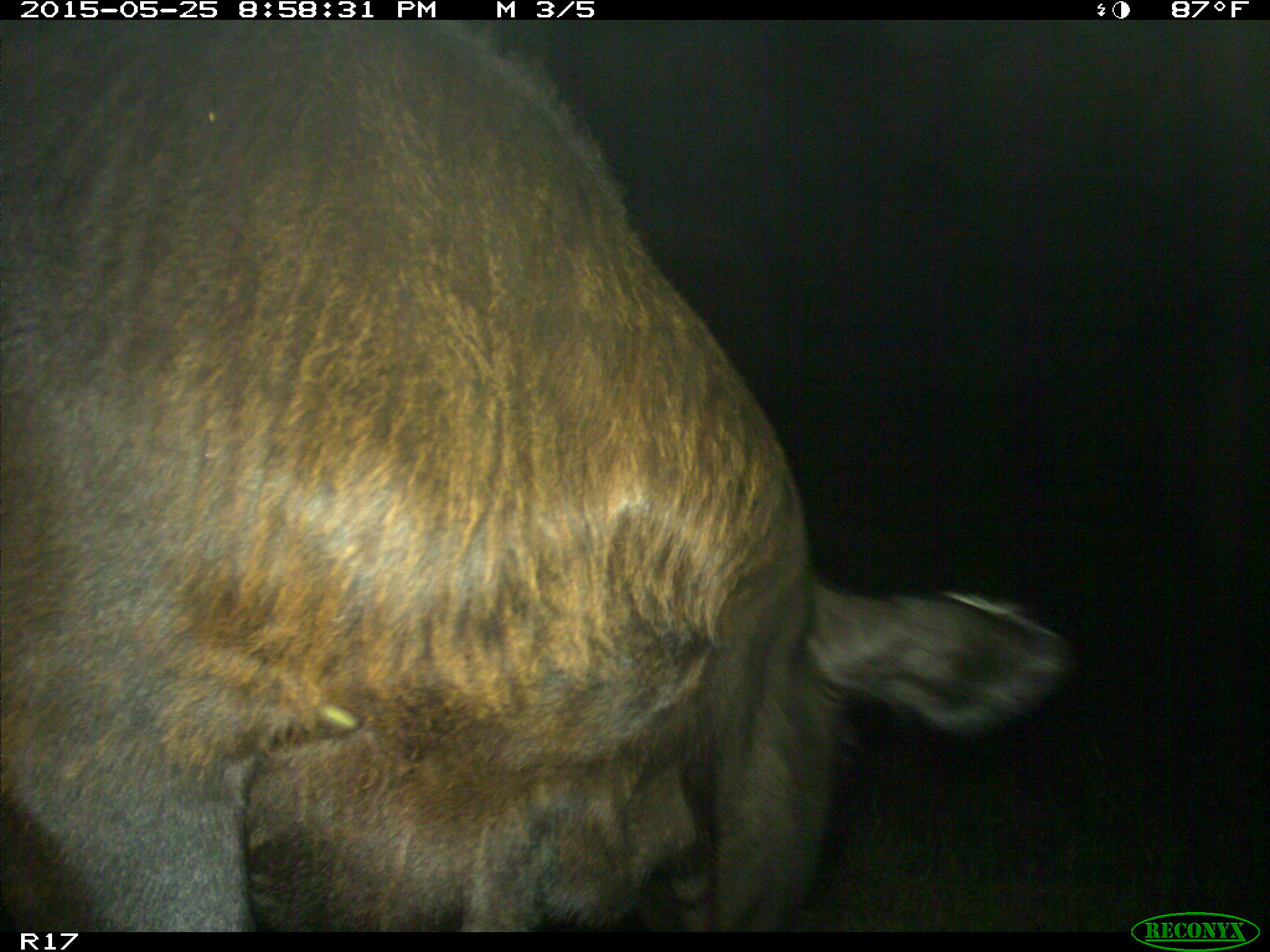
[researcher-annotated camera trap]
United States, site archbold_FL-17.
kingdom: Animalia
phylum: Chordata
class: Mammalia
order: Artiodactyla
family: Bovidae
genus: Bos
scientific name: Bos taurus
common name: domestic cow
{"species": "Bos taurus (domestic cow)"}